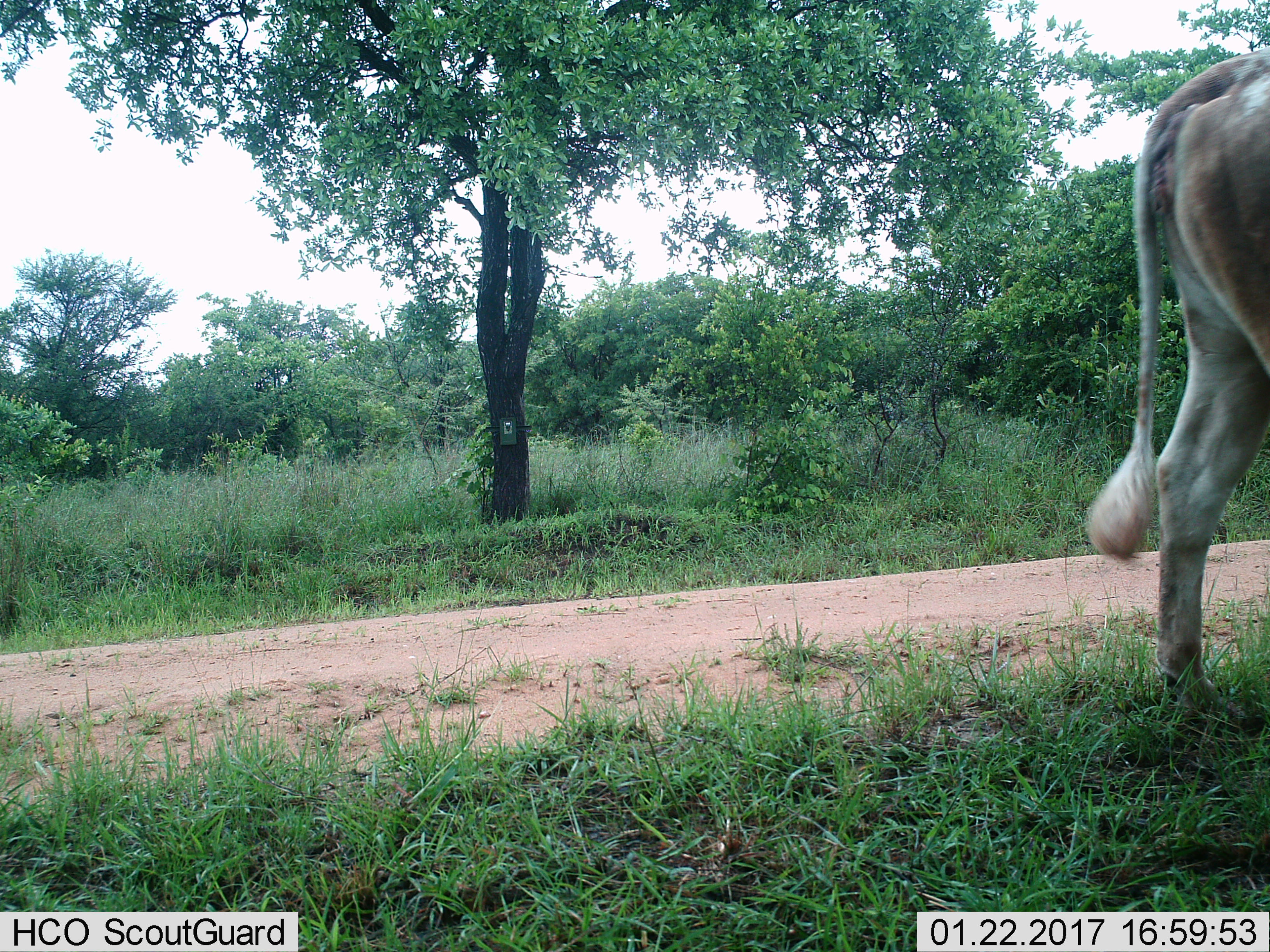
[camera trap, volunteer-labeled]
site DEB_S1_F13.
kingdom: Animalia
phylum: Chordata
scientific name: Vertebrata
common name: domestic animal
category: domesticanimal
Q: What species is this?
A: Domesticanimal (domestic animal) (Vertebrata).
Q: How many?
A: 1.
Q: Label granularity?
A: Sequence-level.